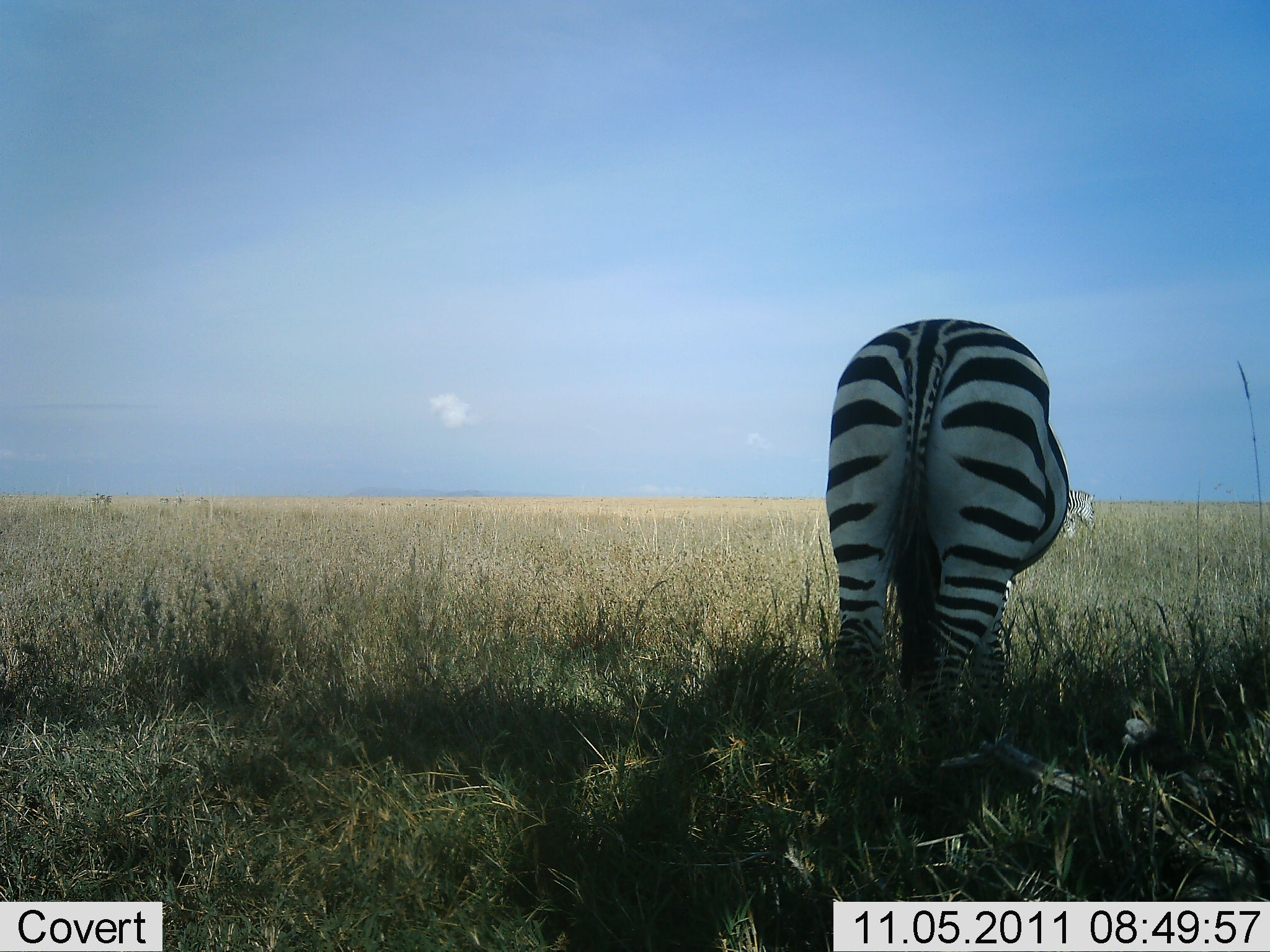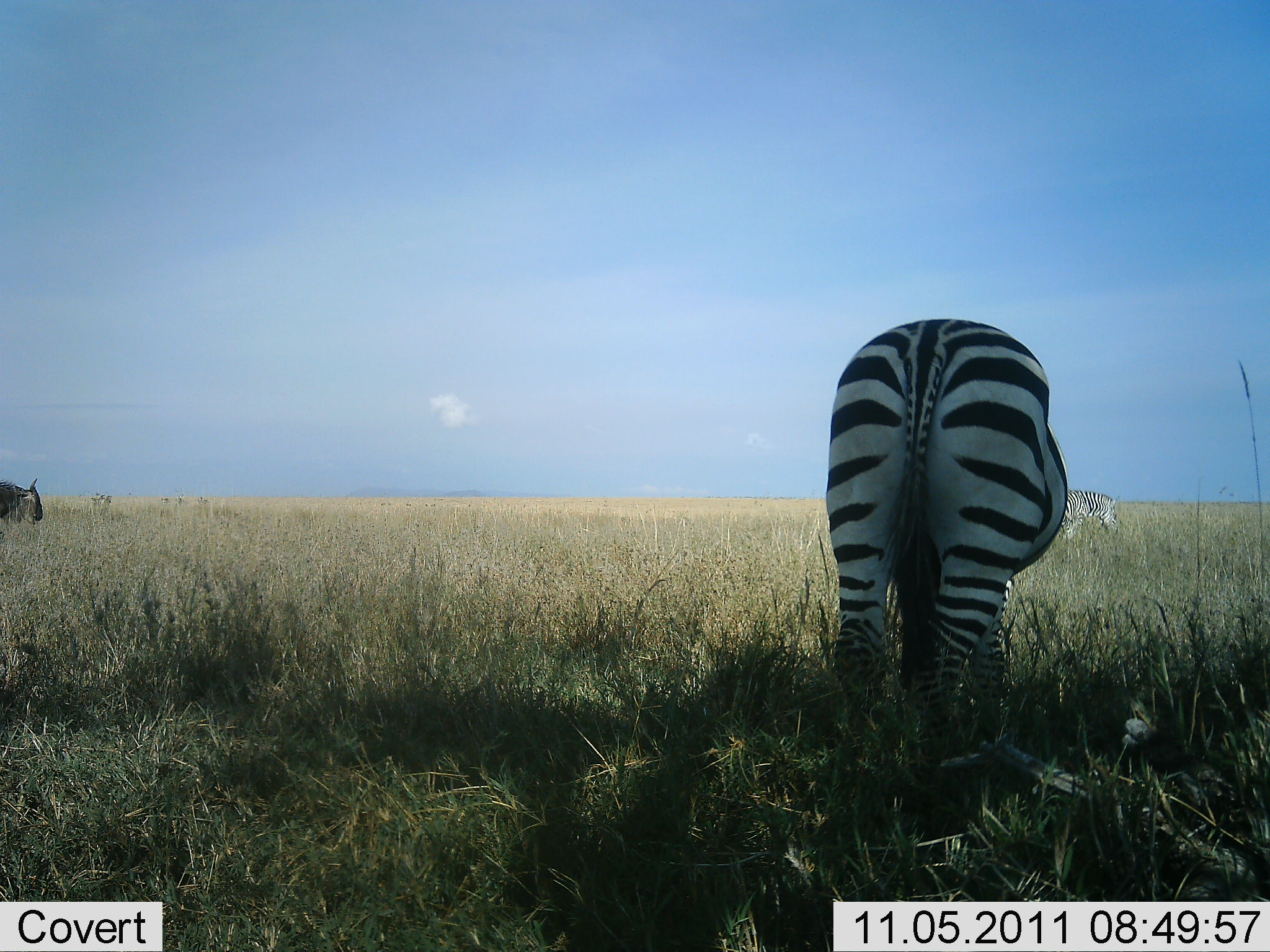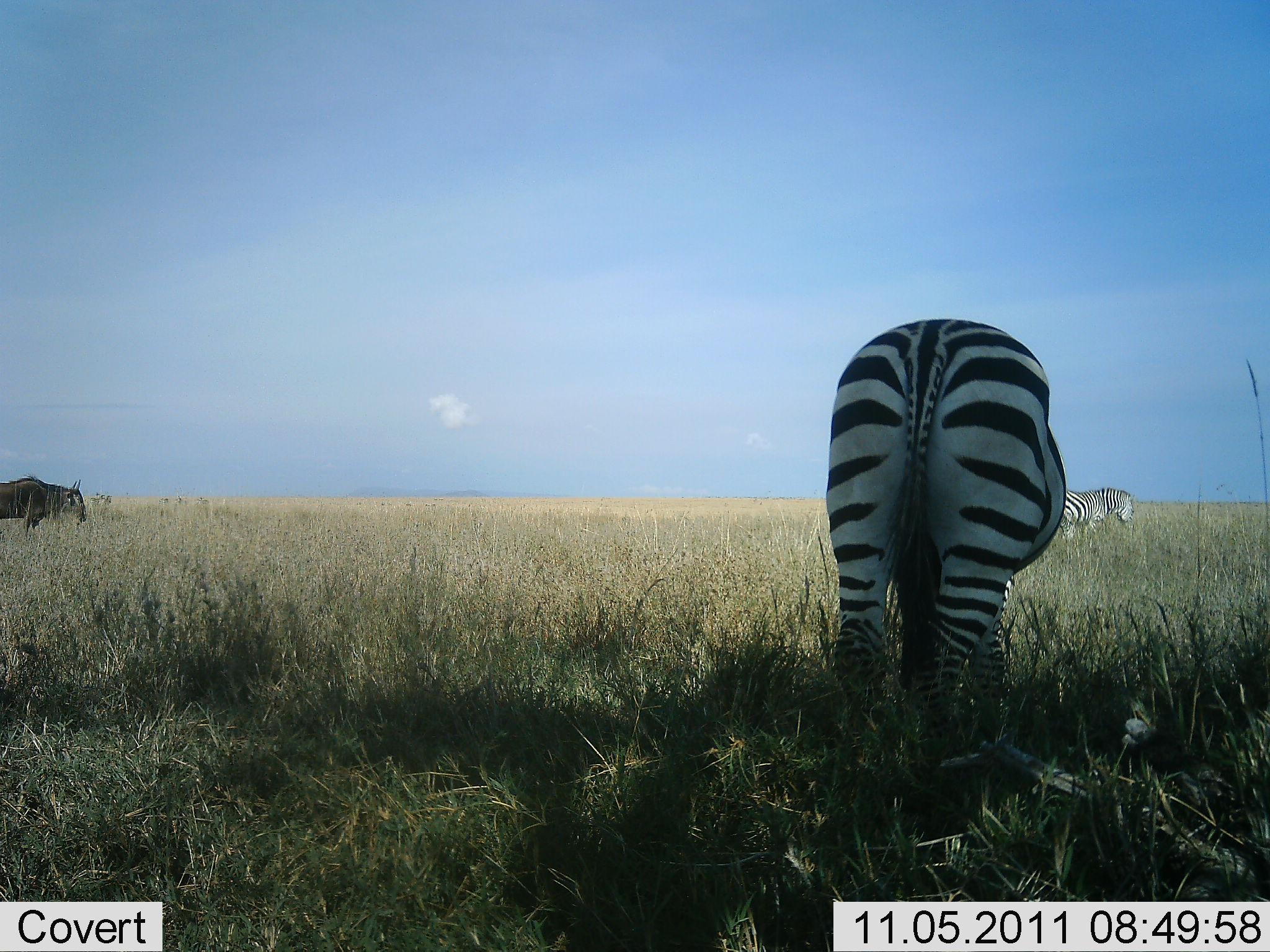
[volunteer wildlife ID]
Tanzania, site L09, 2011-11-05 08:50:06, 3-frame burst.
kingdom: Animalia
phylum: Chordata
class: Mammalia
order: Artiodactyla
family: Bovidae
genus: Connochaetes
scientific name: Connochaetes taurinus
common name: blue wildebeest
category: wildebeest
Wildebeest (blue wildebeest) (Connochaetes taurinus), count 1. Behavior (volunteer vote fractions): standing 0%, resting 0%, moving 100%, interacting 0%. Young present (vote fraction): 0%. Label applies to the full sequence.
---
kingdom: Animalia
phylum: Chordata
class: Mammalia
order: Perissodactyla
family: Equidae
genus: Equus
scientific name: Equus quagga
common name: plains zebra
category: zebra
Zebra (plains zebra) (Equus quagga), count 2. Behavior (volunteer vote fractions): standing 67%, resting 0%, moving 40%, interacting 0%. Young present (vote fraction): 0%. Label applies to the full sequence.